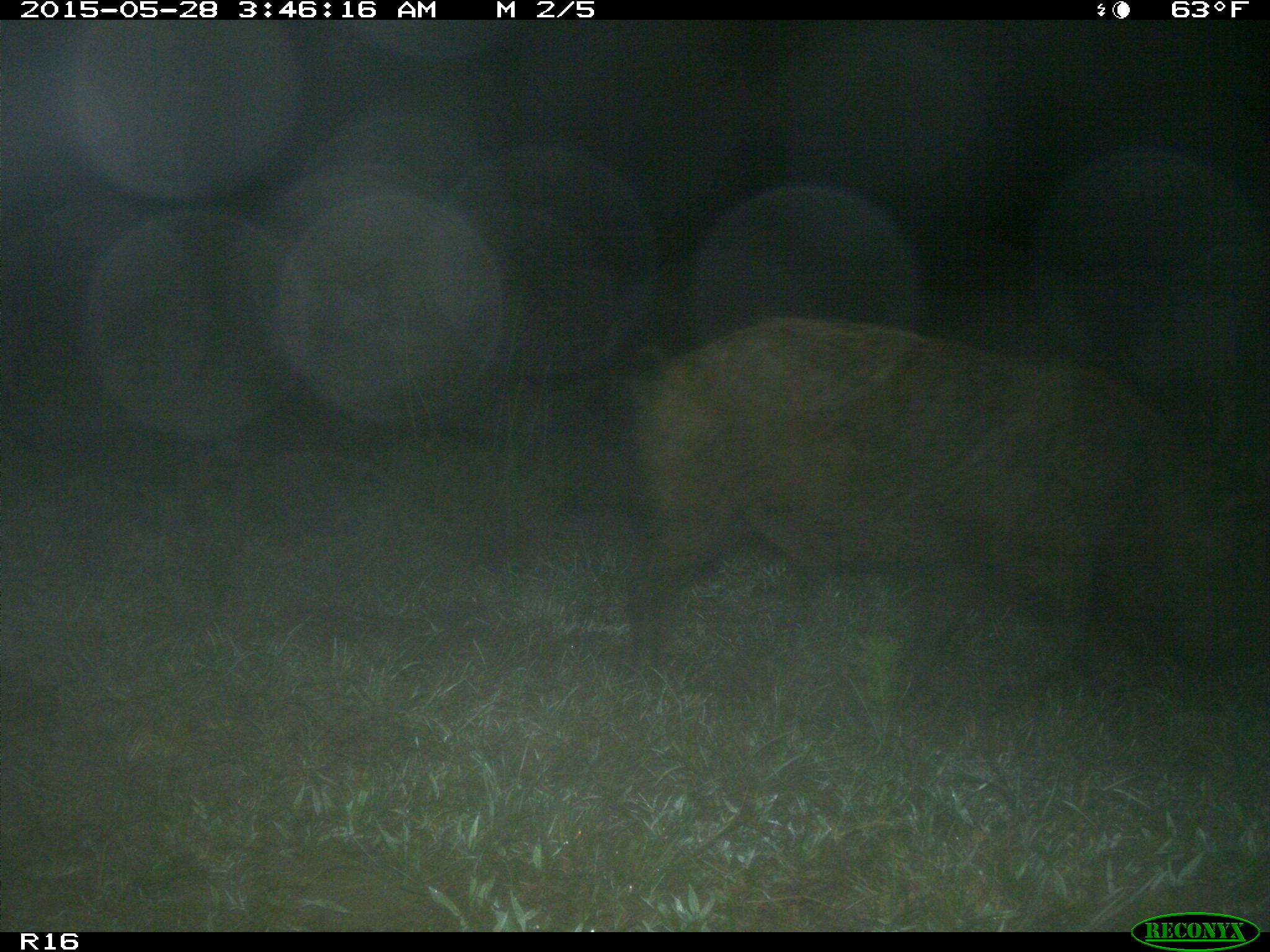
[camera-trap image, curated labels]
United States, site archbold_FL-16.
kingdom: Animalia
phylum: Chordata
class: Mammalia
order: Artiodactyla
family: Suidae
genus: Sus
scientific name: Sus scrofa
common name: wild boar